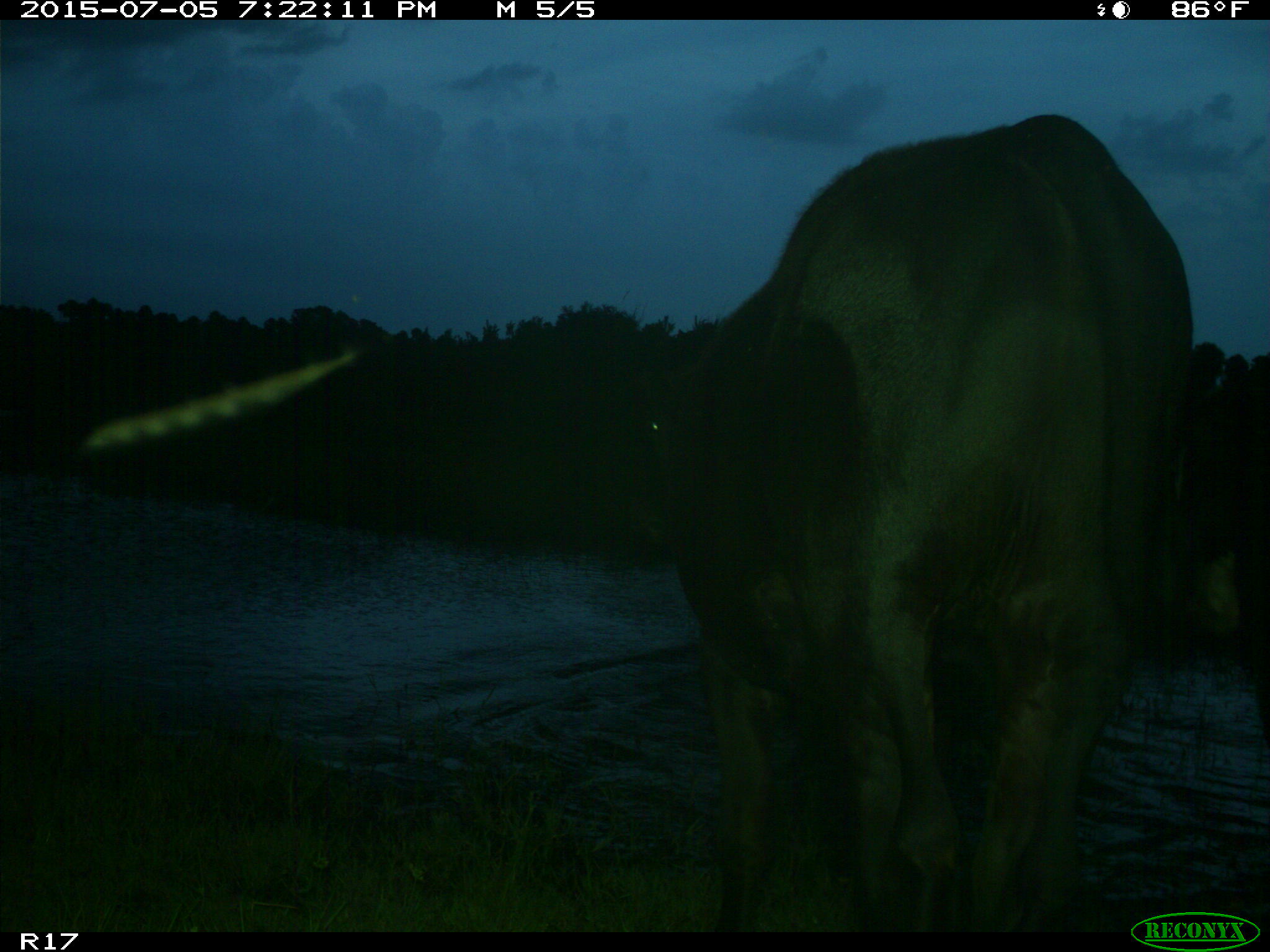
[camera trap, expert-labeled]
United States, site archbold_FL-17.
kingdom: Animalia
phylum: Chordata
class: Mammalia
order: Artiodactyla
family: Bovidae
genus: Bos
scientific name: Bos taurus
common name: domestic cow